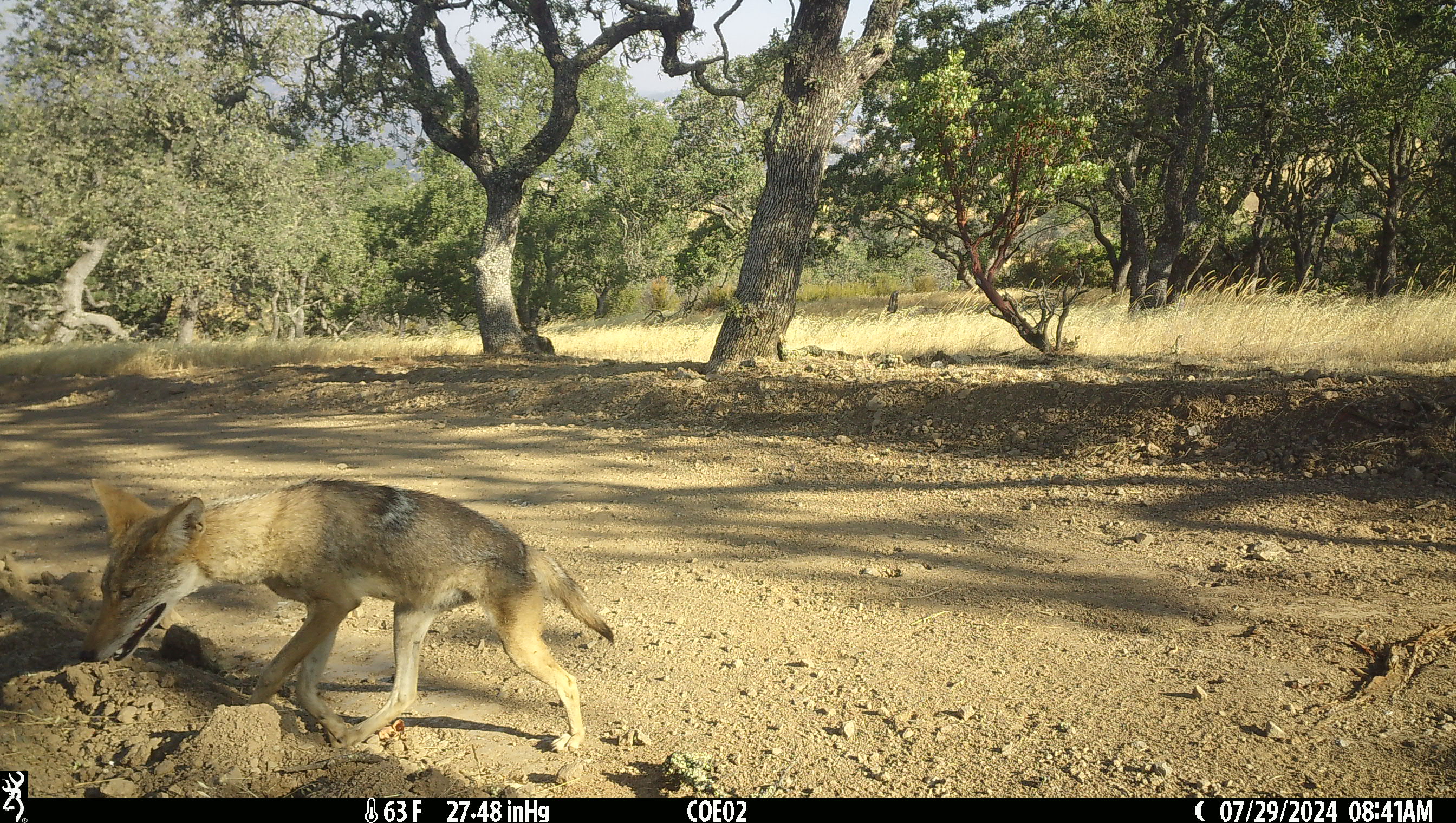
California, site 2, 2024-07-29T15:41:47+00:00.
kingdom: Animalia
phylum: Chordata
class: Mammalia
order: Carnivora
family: Canidae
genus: Canis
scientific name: Canis latrans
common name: coyote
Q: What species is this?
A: Coyote (Canis latrans).